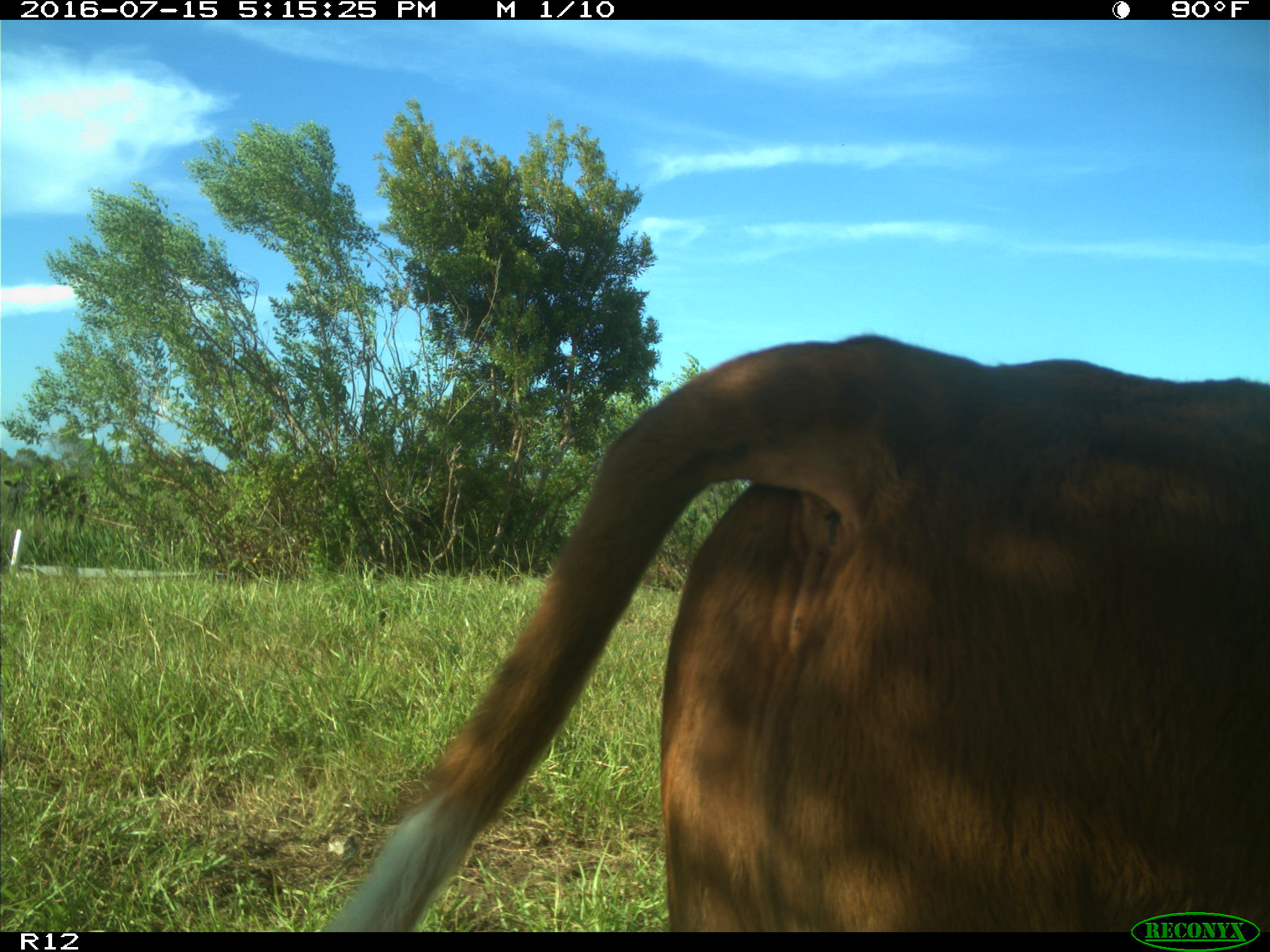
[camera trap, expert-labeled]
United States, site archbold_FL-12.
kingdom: Animalia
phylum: Chordata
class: Mammalia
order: Artiodactyla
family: Bovidae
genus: Bos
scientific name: Bos taurus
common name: domestic cow